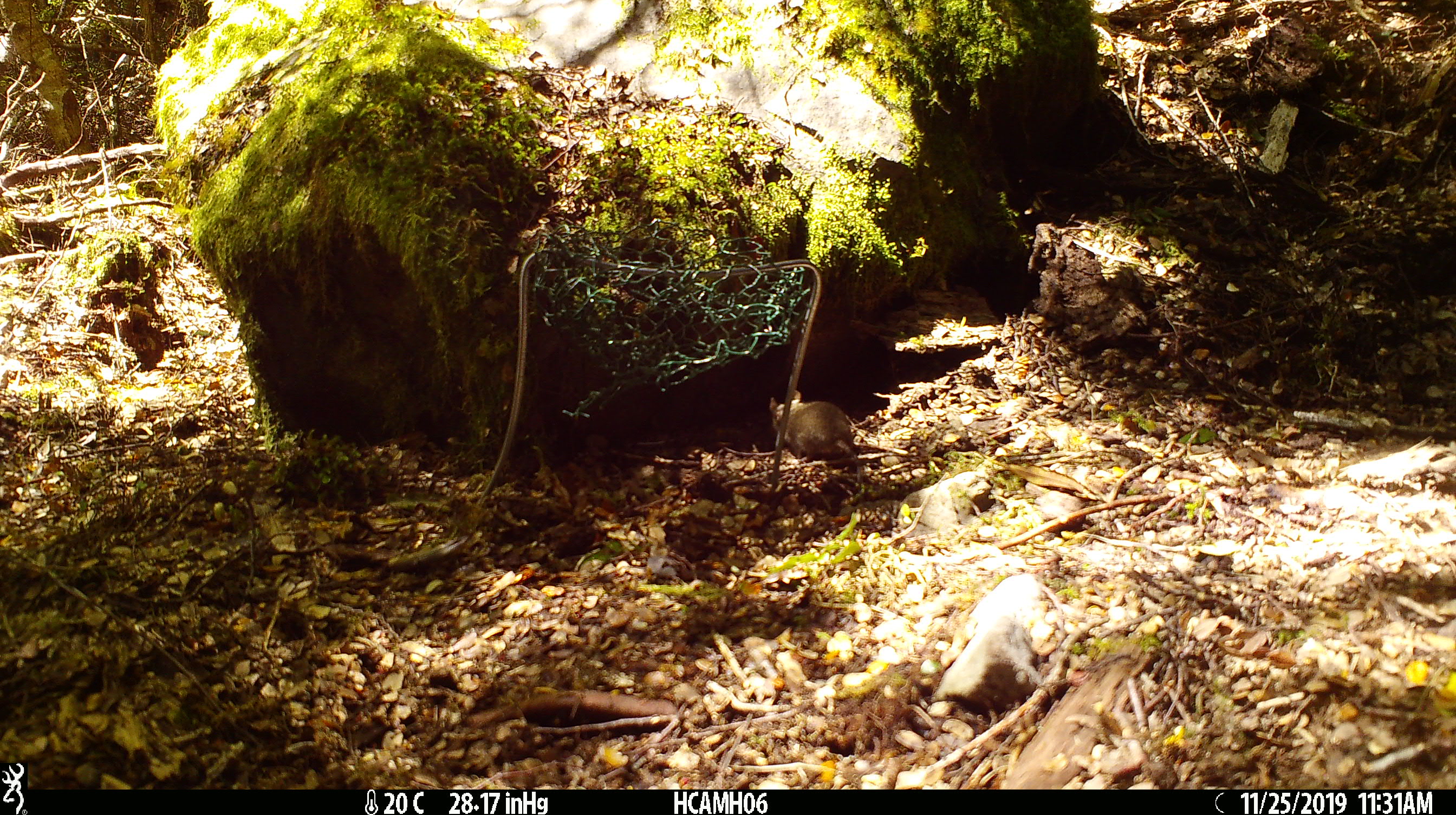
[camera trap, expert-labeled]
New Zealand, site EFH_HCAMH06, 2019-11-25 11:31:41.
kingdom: Animalia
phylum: Chordata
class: Mammalia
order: Rodentia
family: Muridae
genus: Mus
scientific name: Mus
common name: mouse